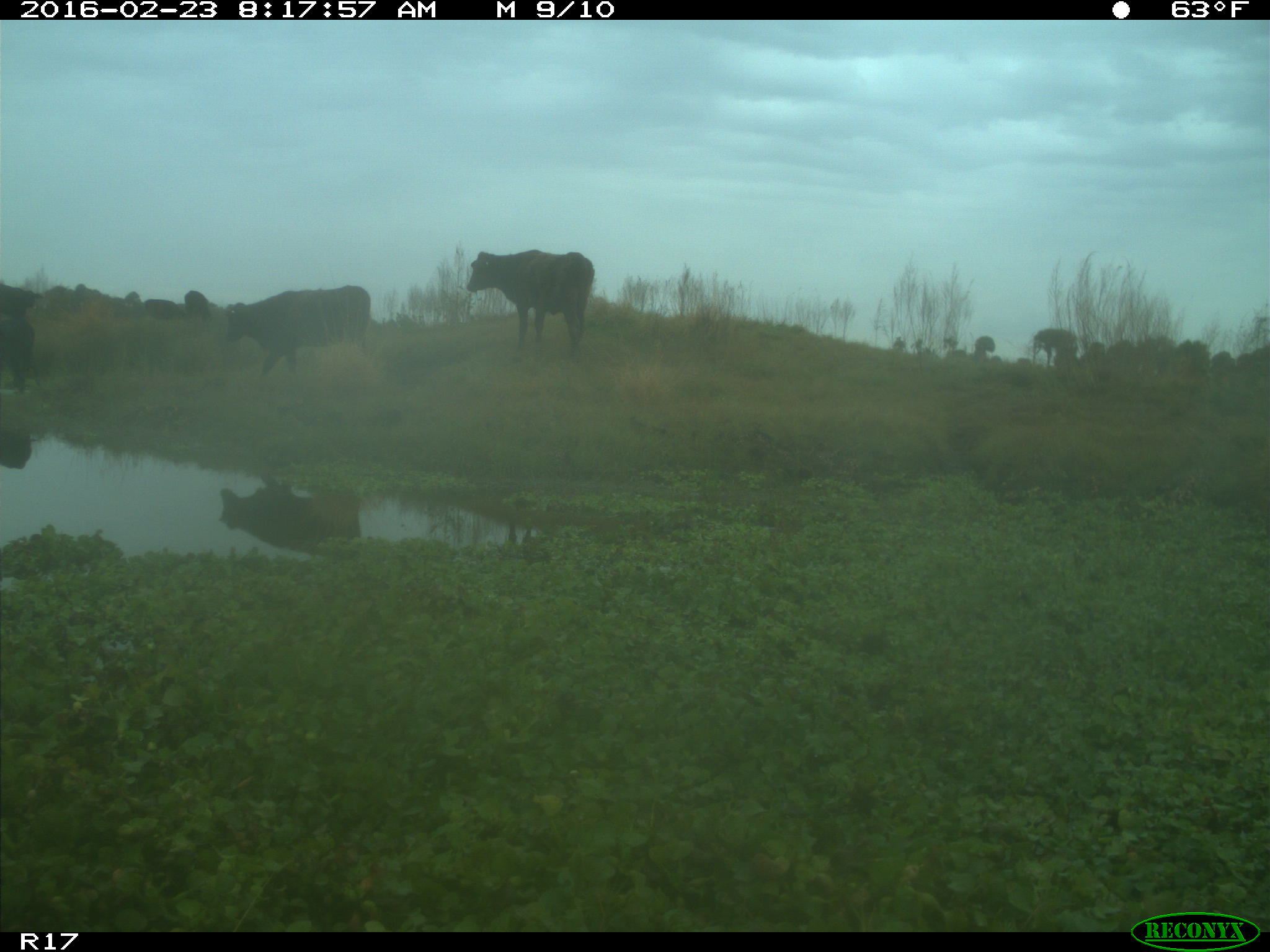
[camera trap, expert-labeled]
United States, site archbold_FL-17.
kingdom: Animalia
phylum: Chordata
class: Mammalia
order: Artiodactyla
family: Bovidae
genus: Bos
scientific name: Bos taurus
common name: domestic cow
Bos taurus (domestic cow).